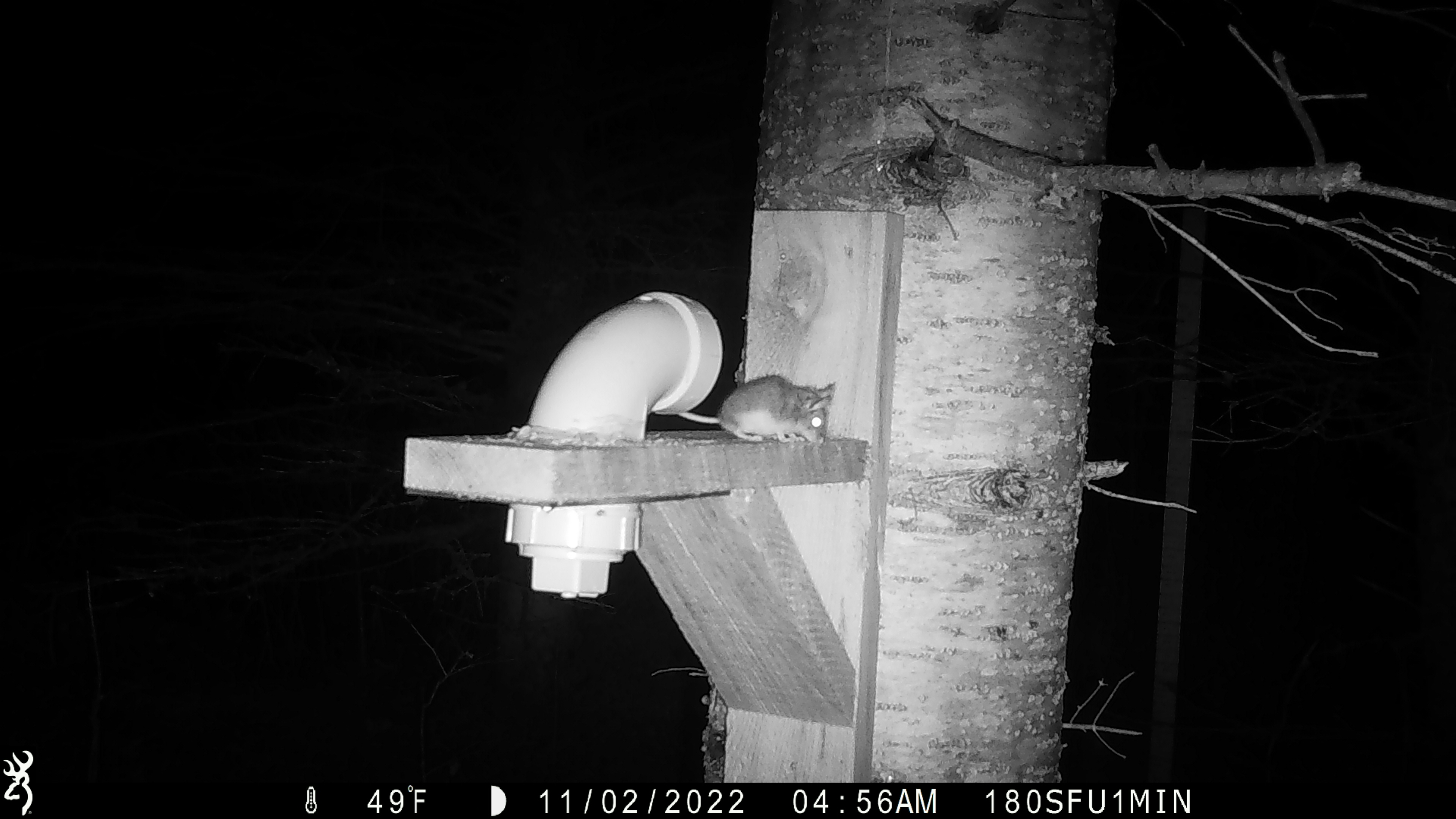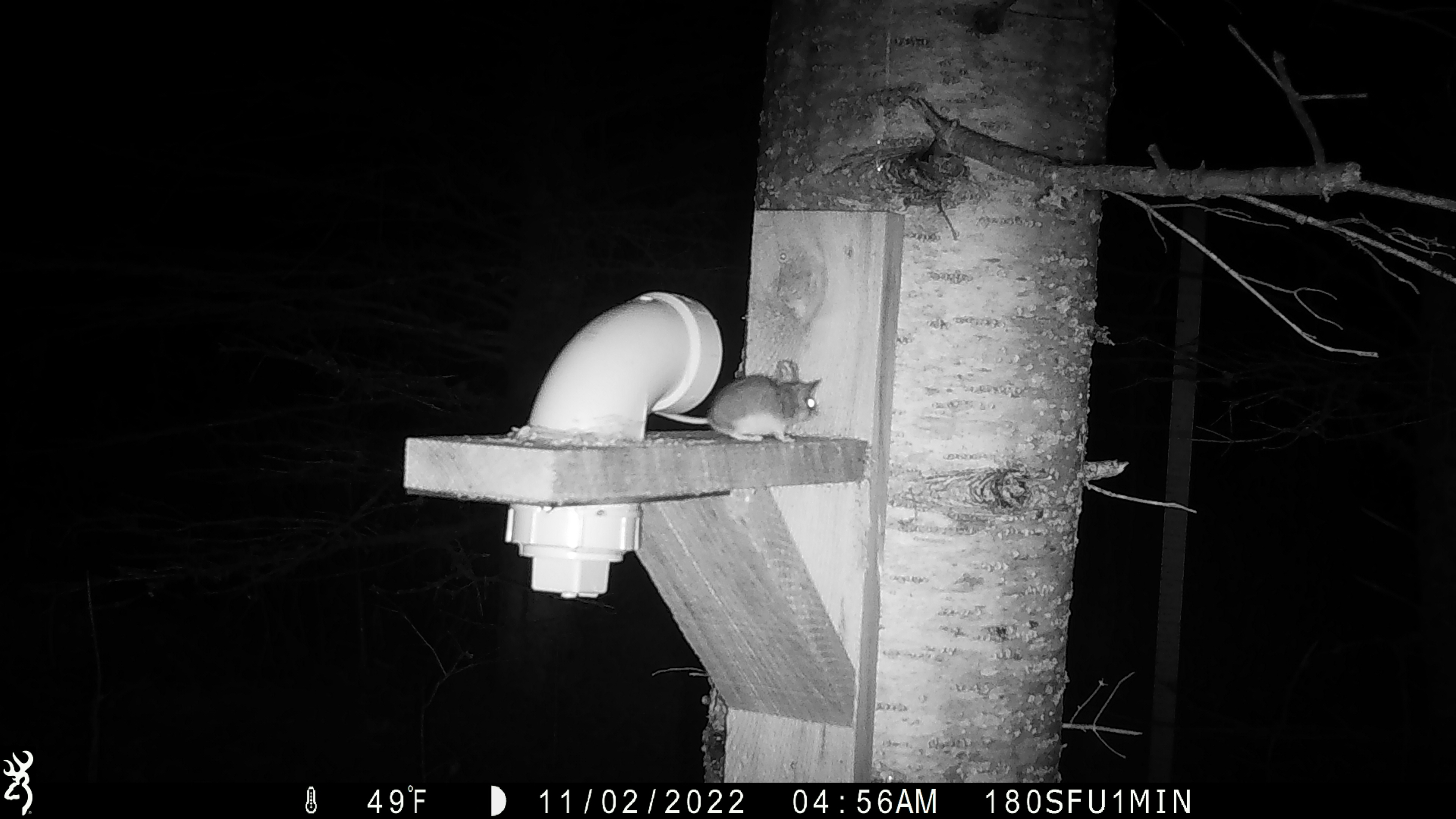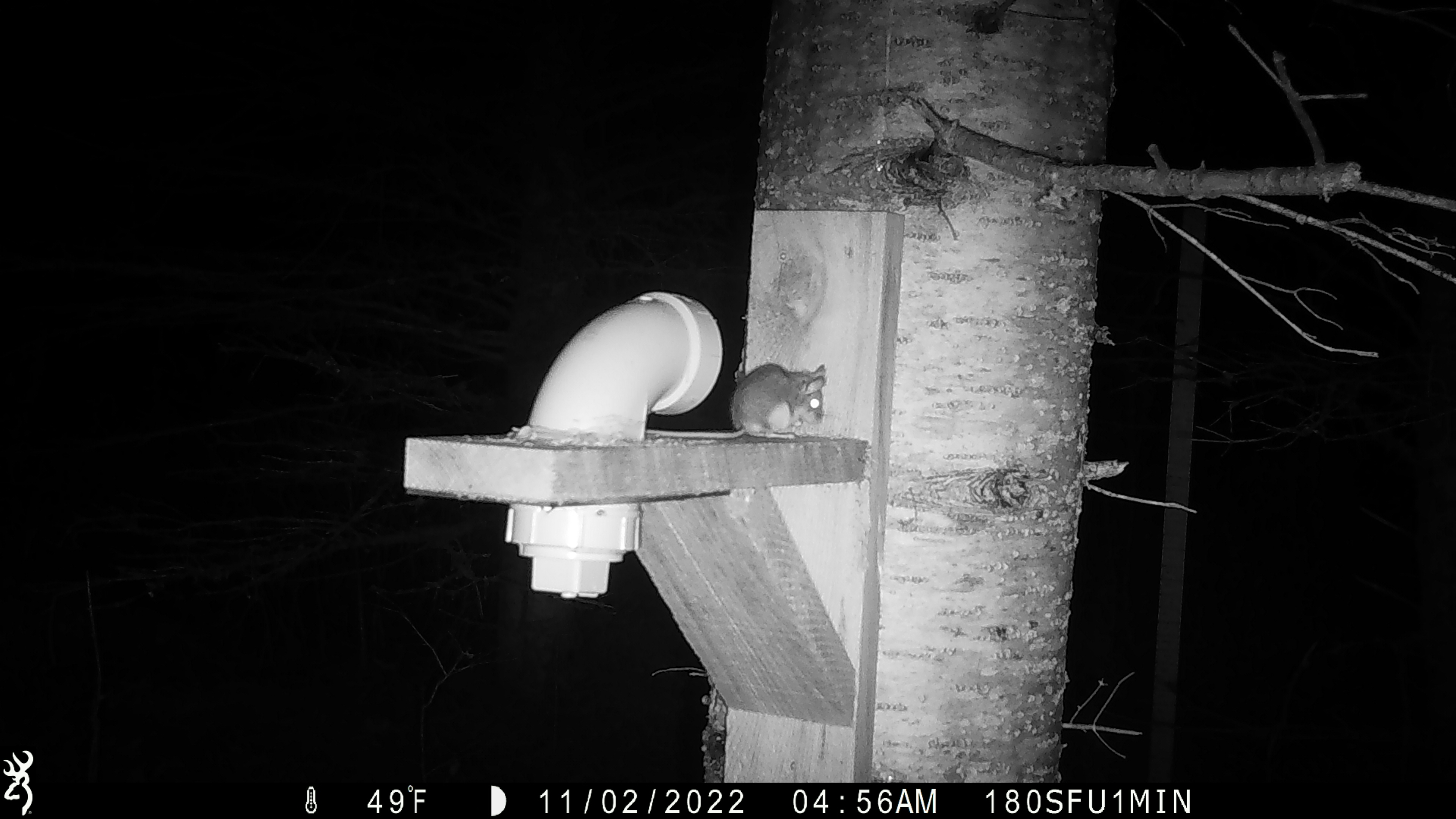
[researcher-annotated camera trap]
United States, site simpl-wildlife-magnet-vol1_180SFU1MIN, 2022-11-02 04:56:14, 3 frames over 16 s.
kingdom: Animalia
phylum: Chordata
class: Mammalia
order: Rodentia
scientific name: Rodentia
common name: mouse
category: mouse sp.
Mouse sp. (mouse) (Rodentia).